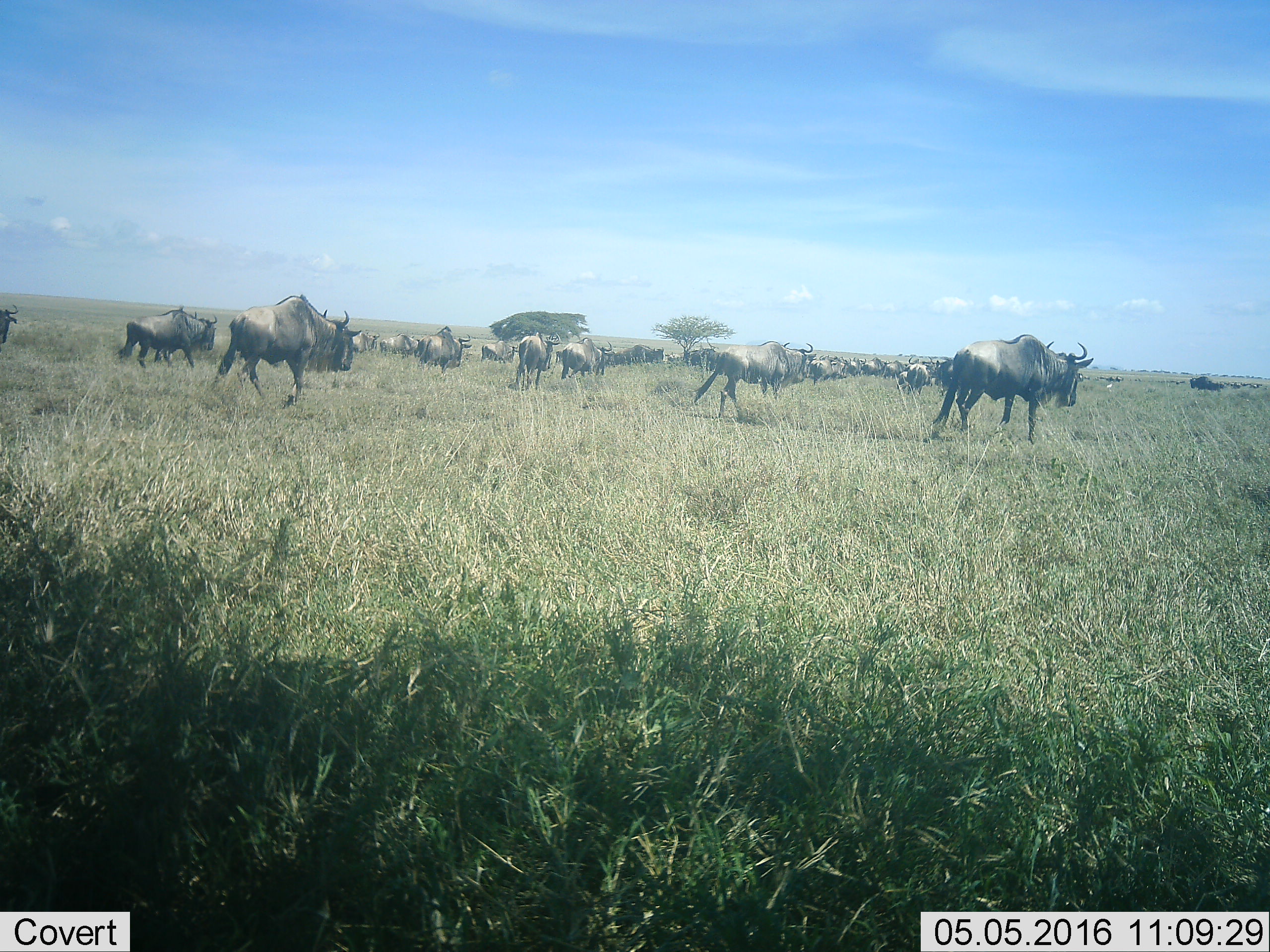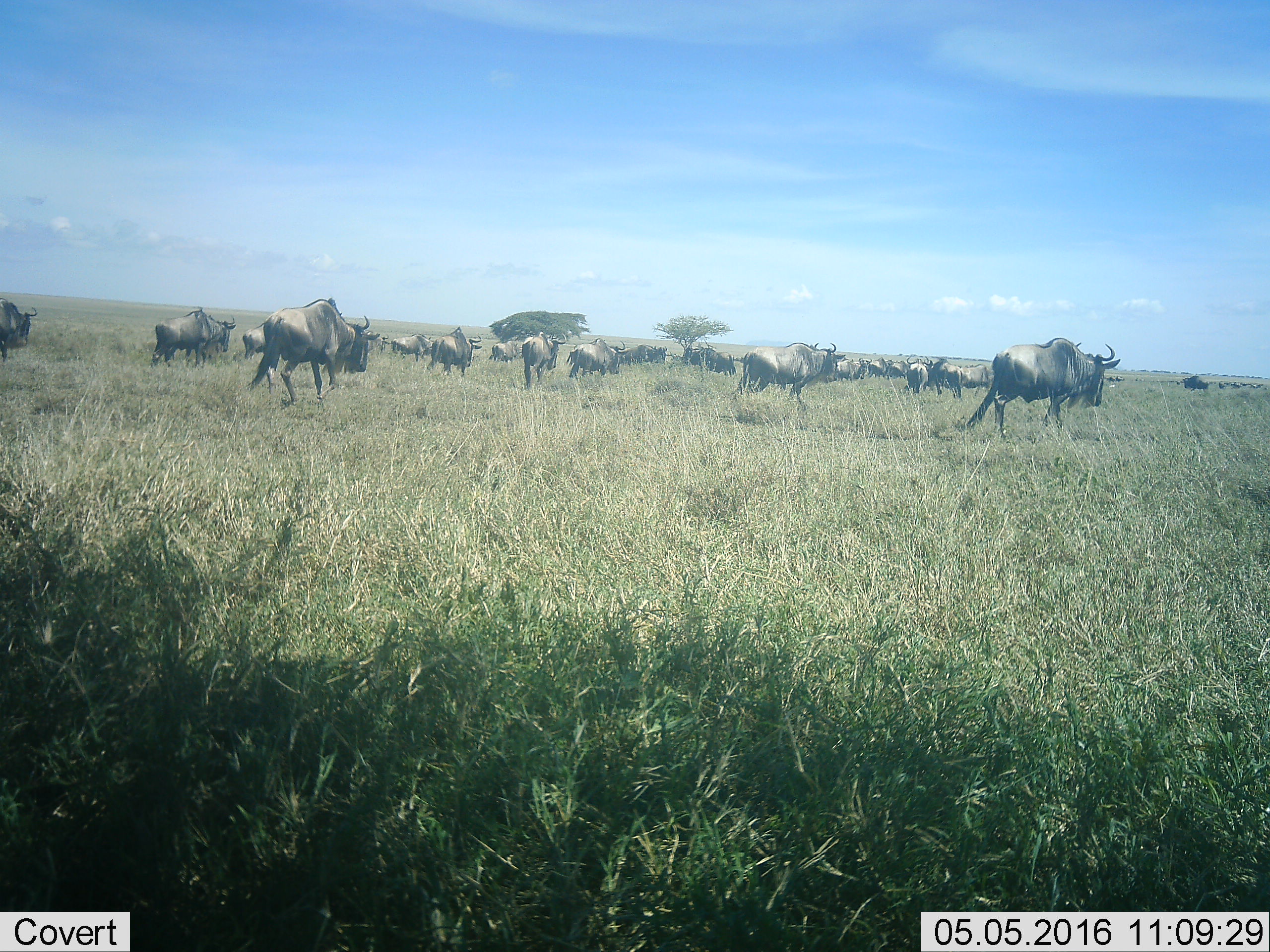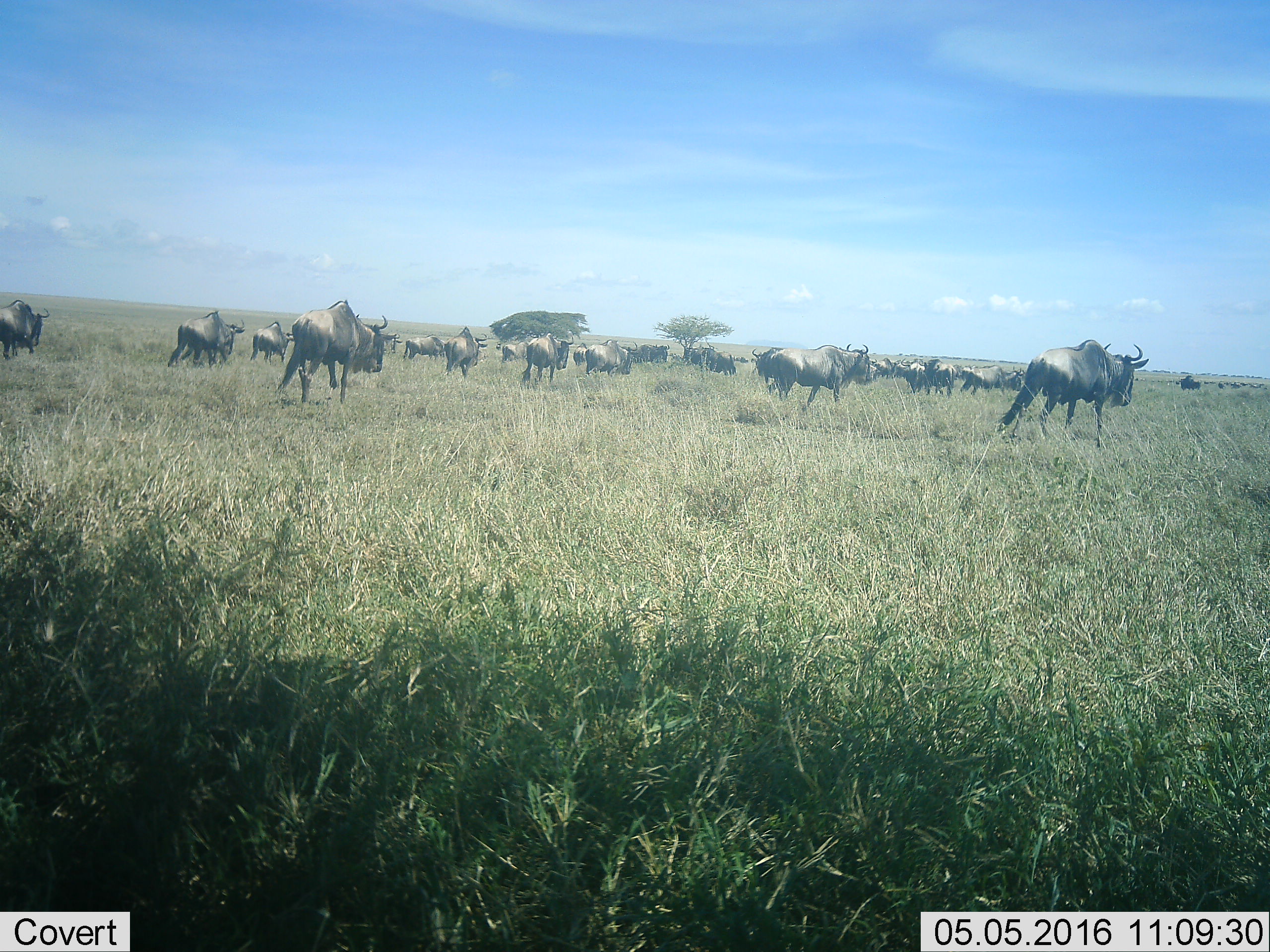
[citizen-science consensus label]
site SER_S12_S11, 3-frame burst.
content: unidentified animal